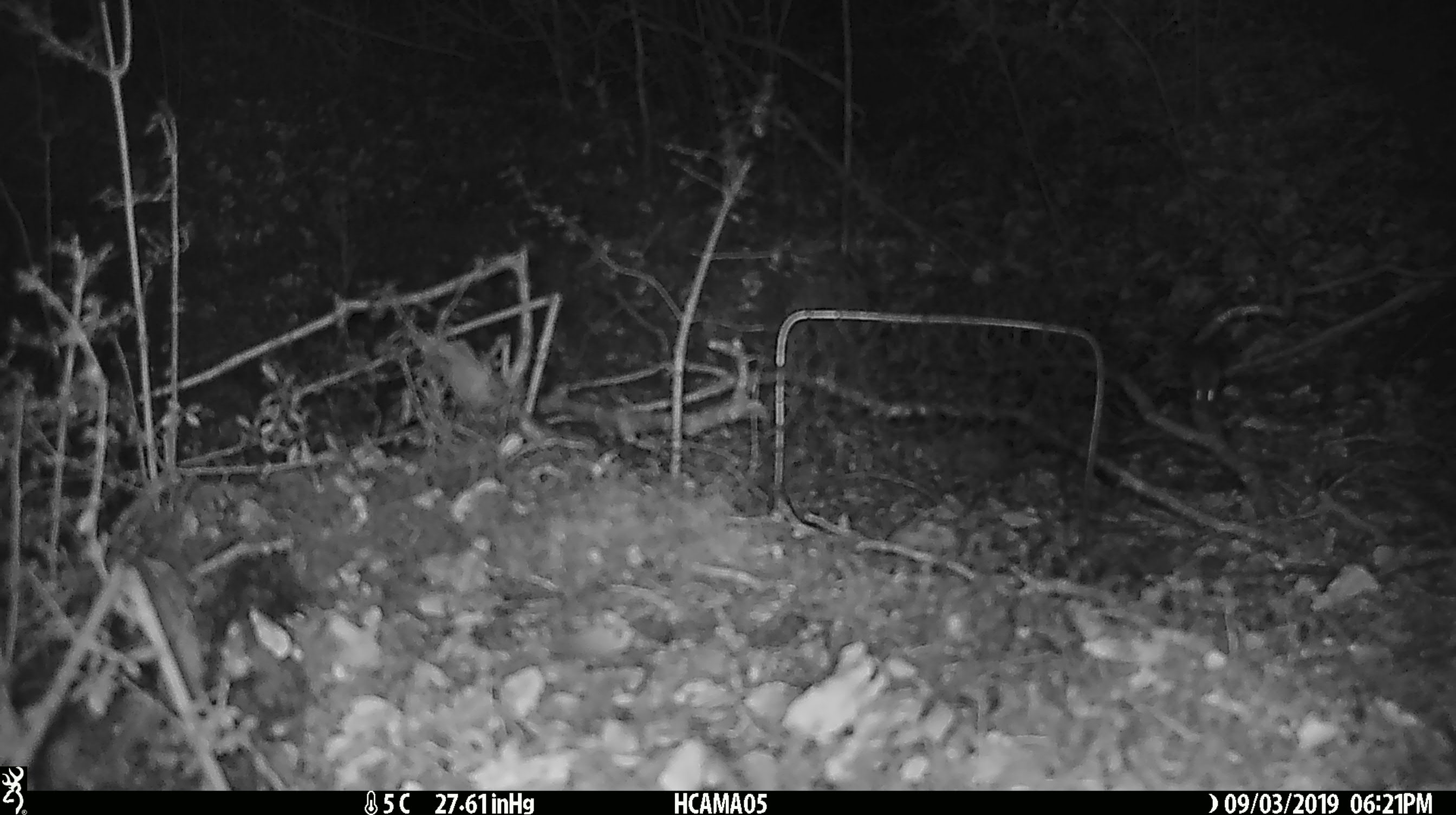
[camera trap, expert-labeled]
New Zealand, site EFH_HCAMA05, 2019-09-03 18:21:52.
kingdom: Animalia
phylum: Chordata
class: Mammalia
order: Rodentia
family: Muridae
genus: Mus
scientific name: Mus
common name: mouse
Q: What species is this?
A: Mouse (Mus).